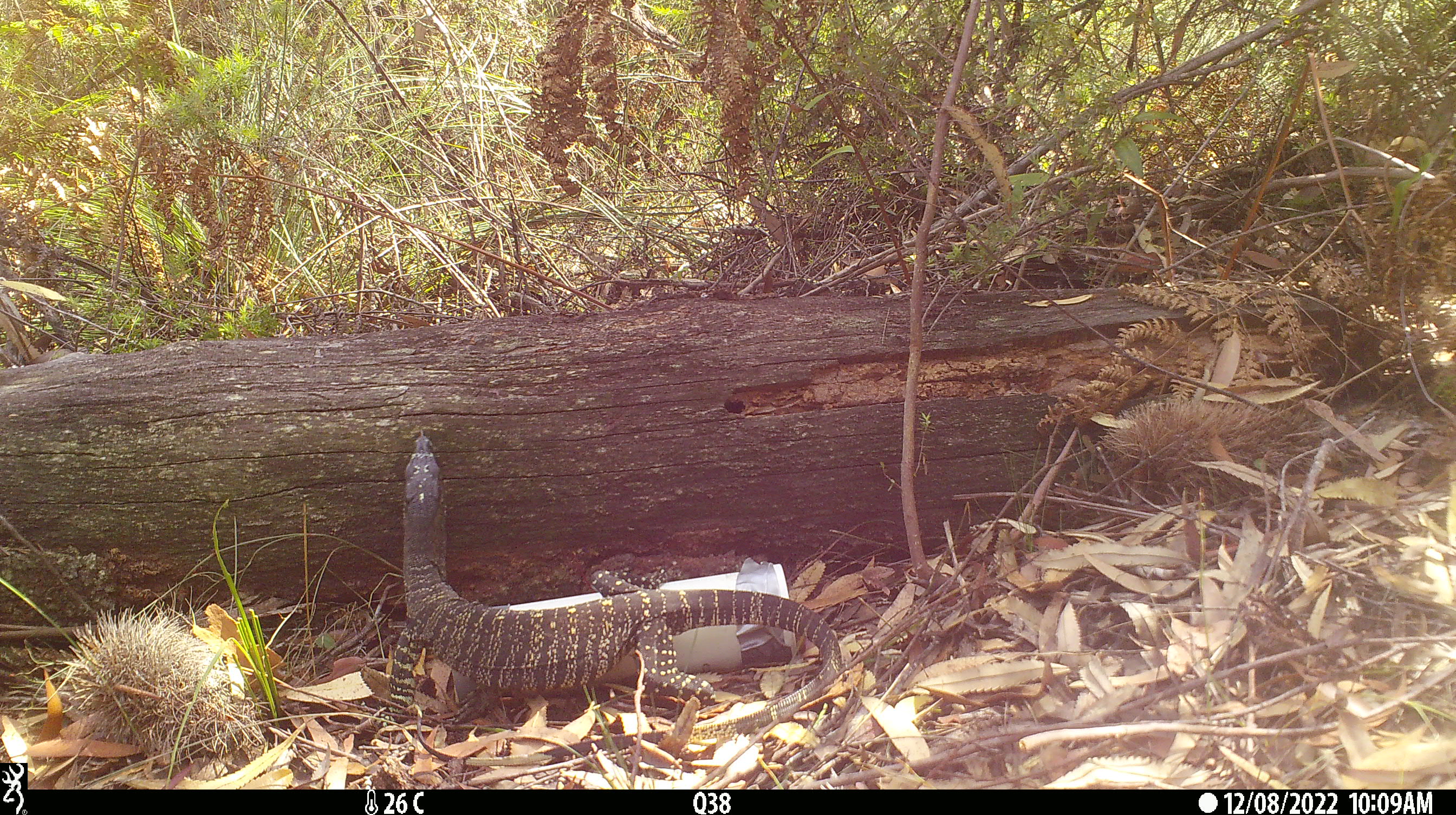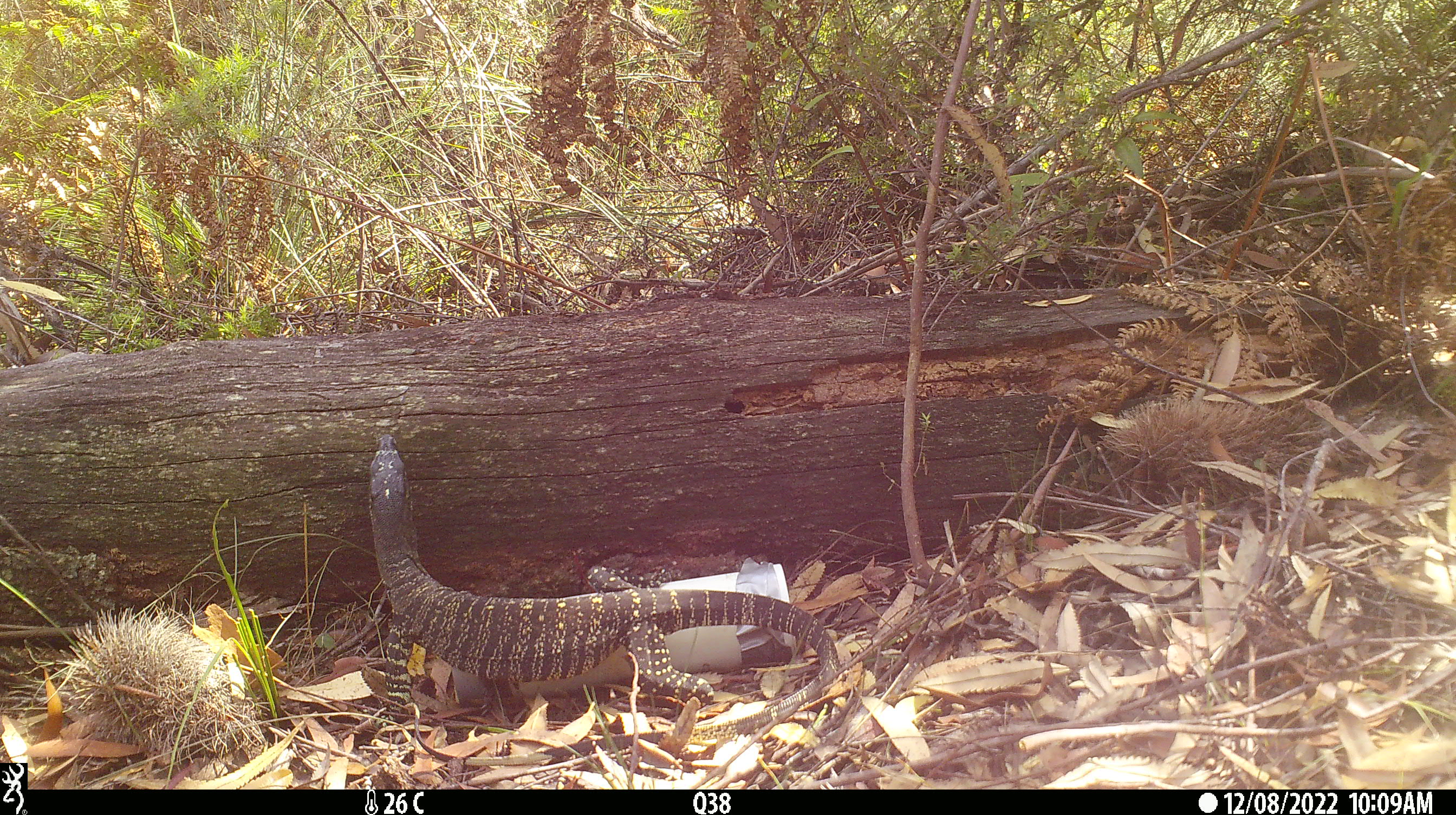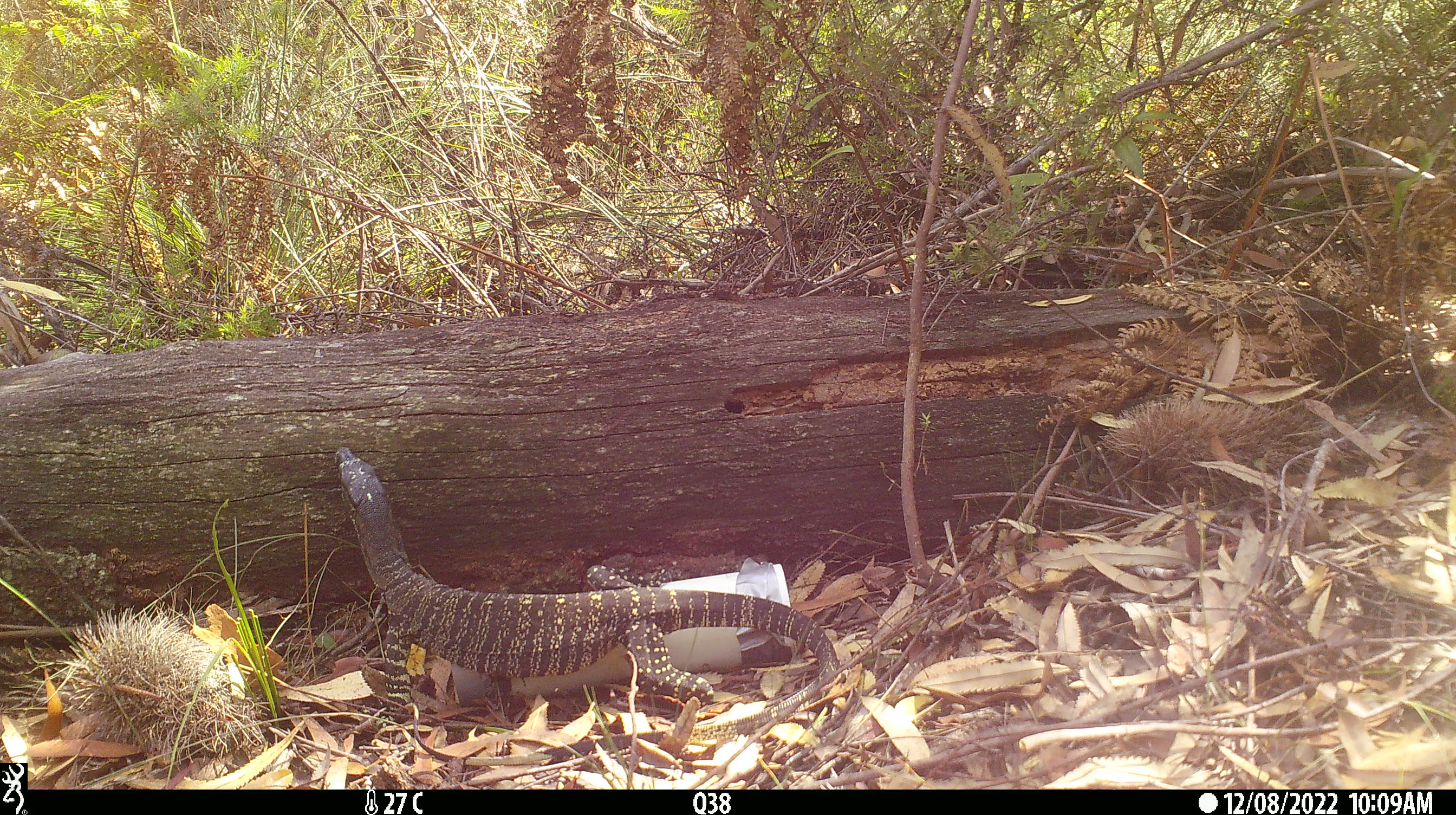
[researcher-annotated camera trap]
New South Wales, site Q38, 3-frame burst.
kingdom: Animalia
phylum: Chordata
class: Reptilia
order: Squamata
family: Varanidae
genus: Varanus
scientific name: Varanus varius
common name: lace monitor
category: goanna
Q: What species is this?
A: Goanna (lace monitor) (Varanus varius).